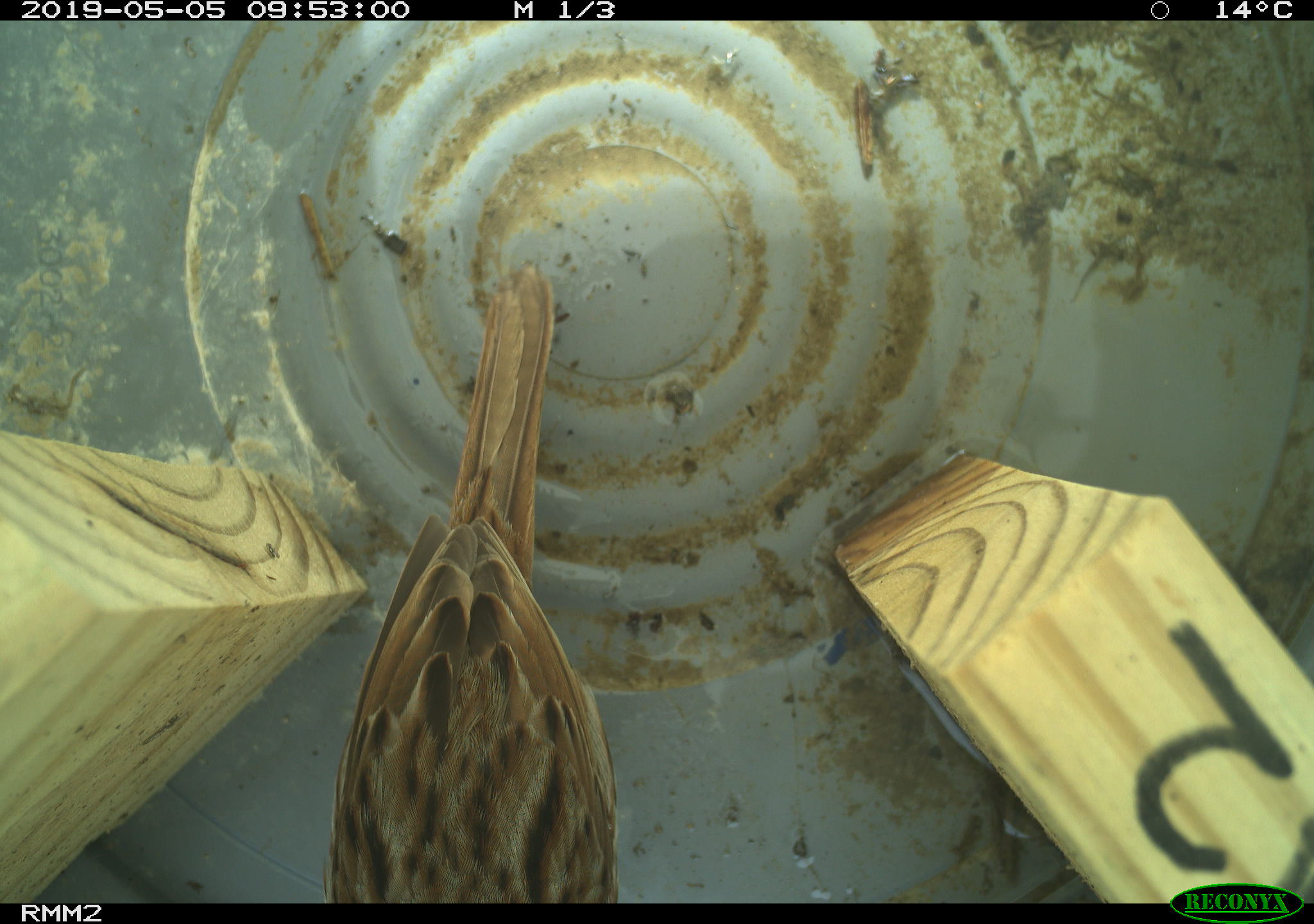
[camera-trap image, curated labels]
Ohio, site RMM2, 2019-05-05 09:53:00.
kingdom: Animalia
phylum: Chordata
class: Aves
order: Passeriformes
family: Passerellidae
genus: Melospiza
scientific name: Melospiza melodia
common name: song sparrow